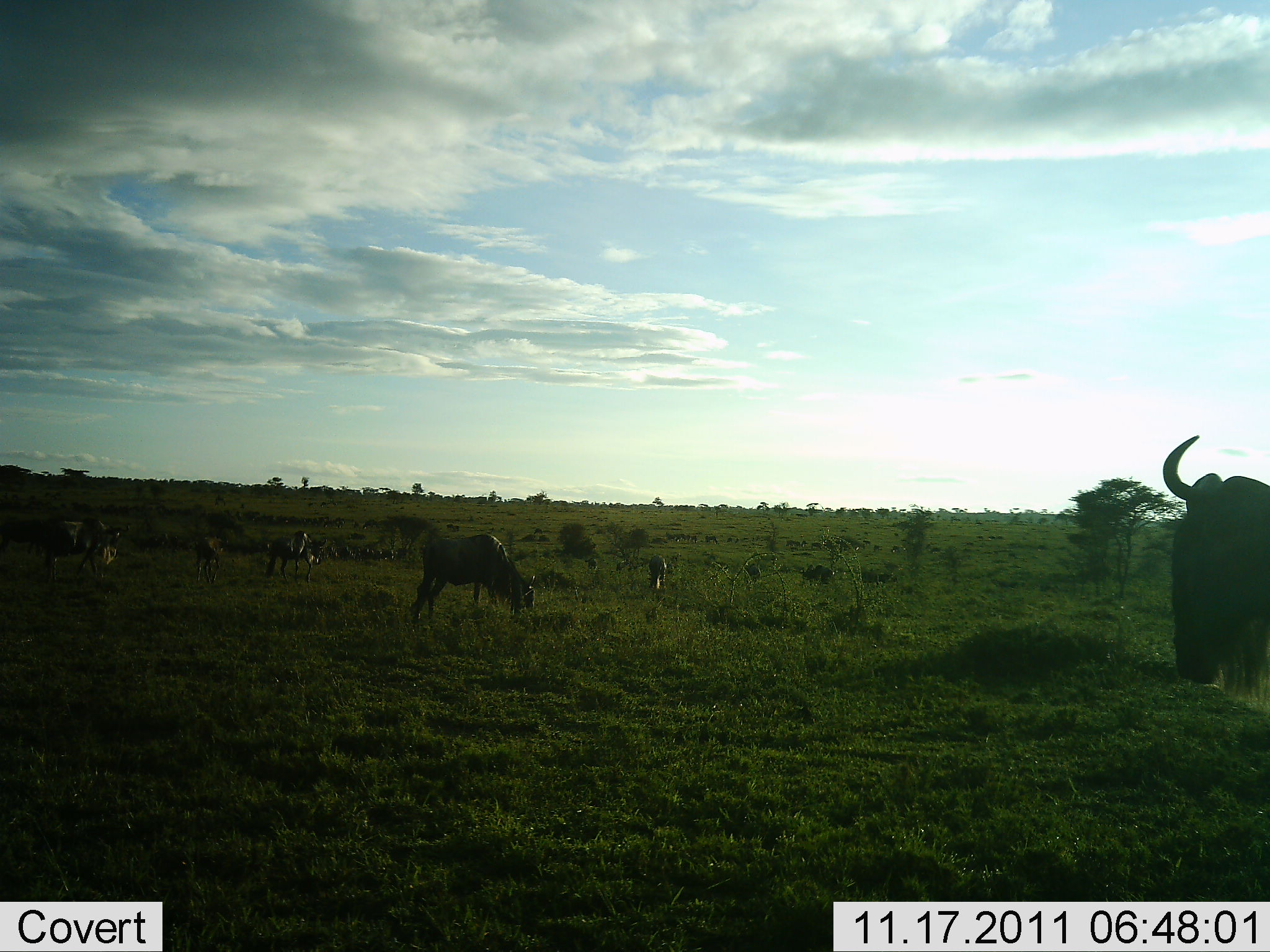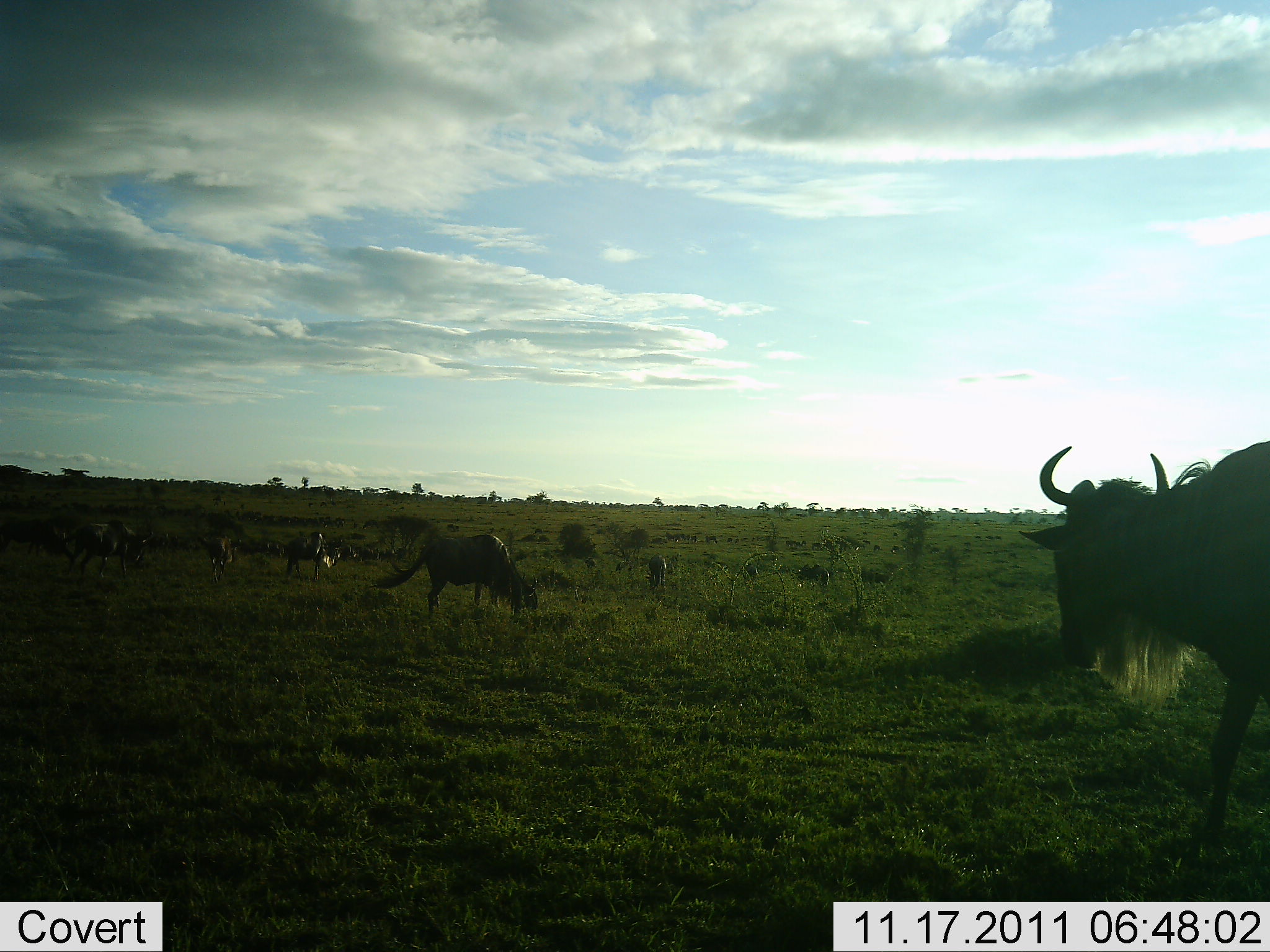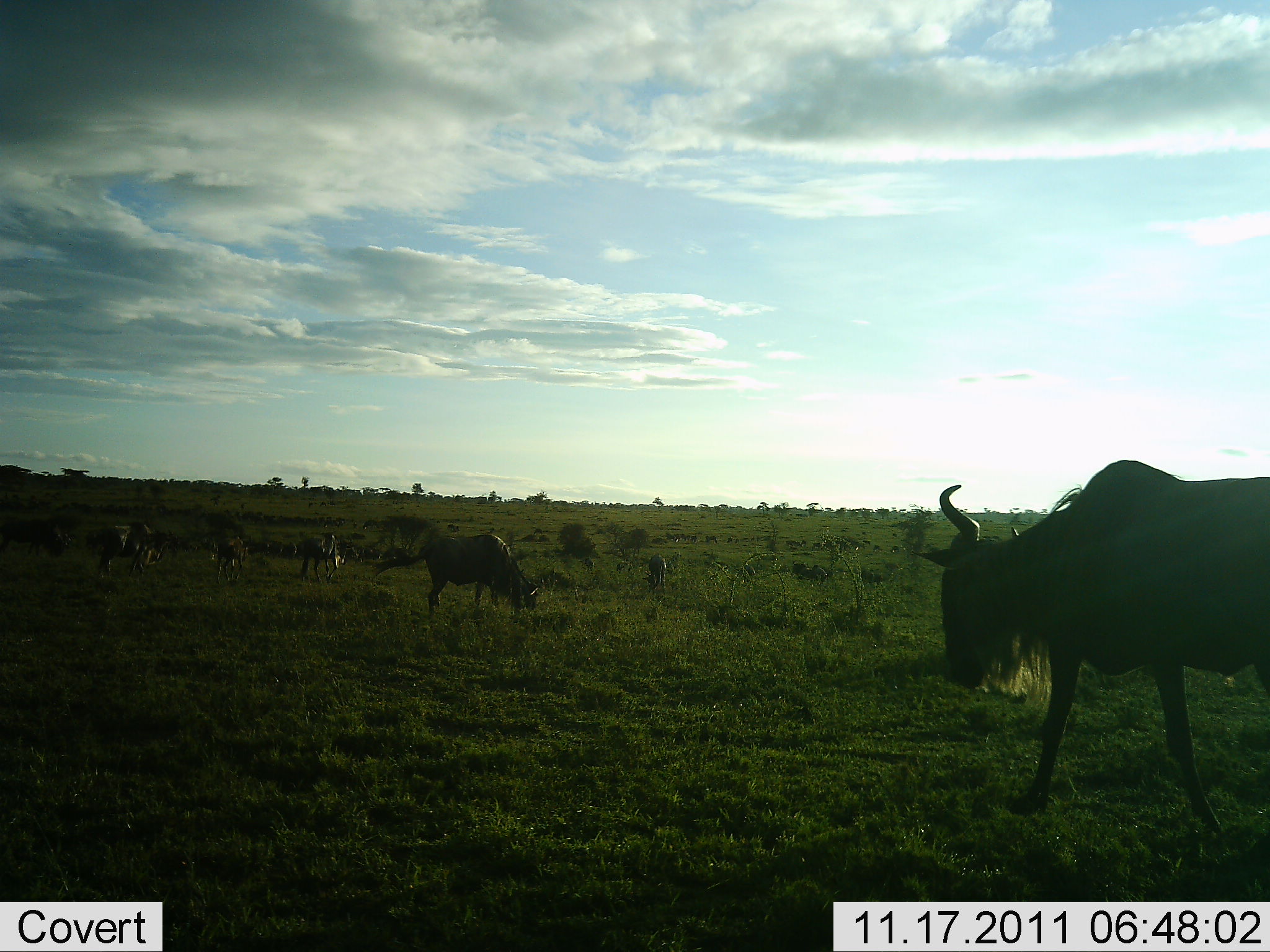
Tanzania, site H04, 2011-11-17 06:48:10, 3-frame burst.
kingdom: Animalia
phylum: Chordata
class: Mammalia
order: Artiodactyla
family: Bovidae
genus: Connochaetes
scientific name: Connochaetes taurinus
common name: blue wildebeest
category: wildebeest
Wildebeest (blue wildebeest) (Connochaetes taurinus), count 11-50. Behavior (volunteer vote fractions): standing 75%, resting 0%, moving 75%, interacting 0%. Young present (vote fraction): 0%. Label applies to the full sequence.